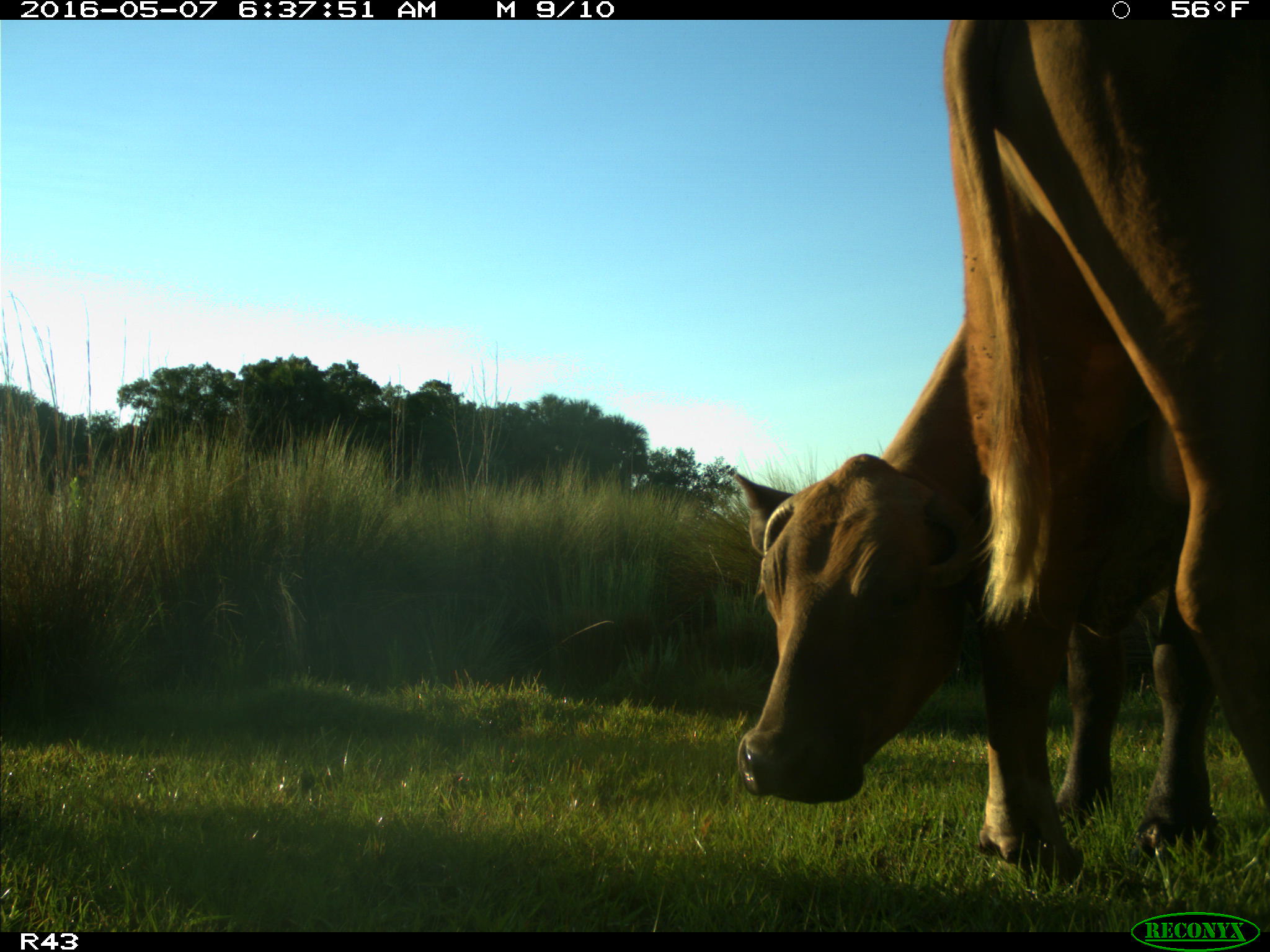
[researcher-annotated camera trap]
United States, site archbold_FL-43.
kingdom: Animalia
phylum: Chordata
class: Mammalia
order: Artiodactyla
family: Bovidae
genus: Bos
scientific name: Bos taurus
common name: domestic cow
Bos taurus (domestic cow).